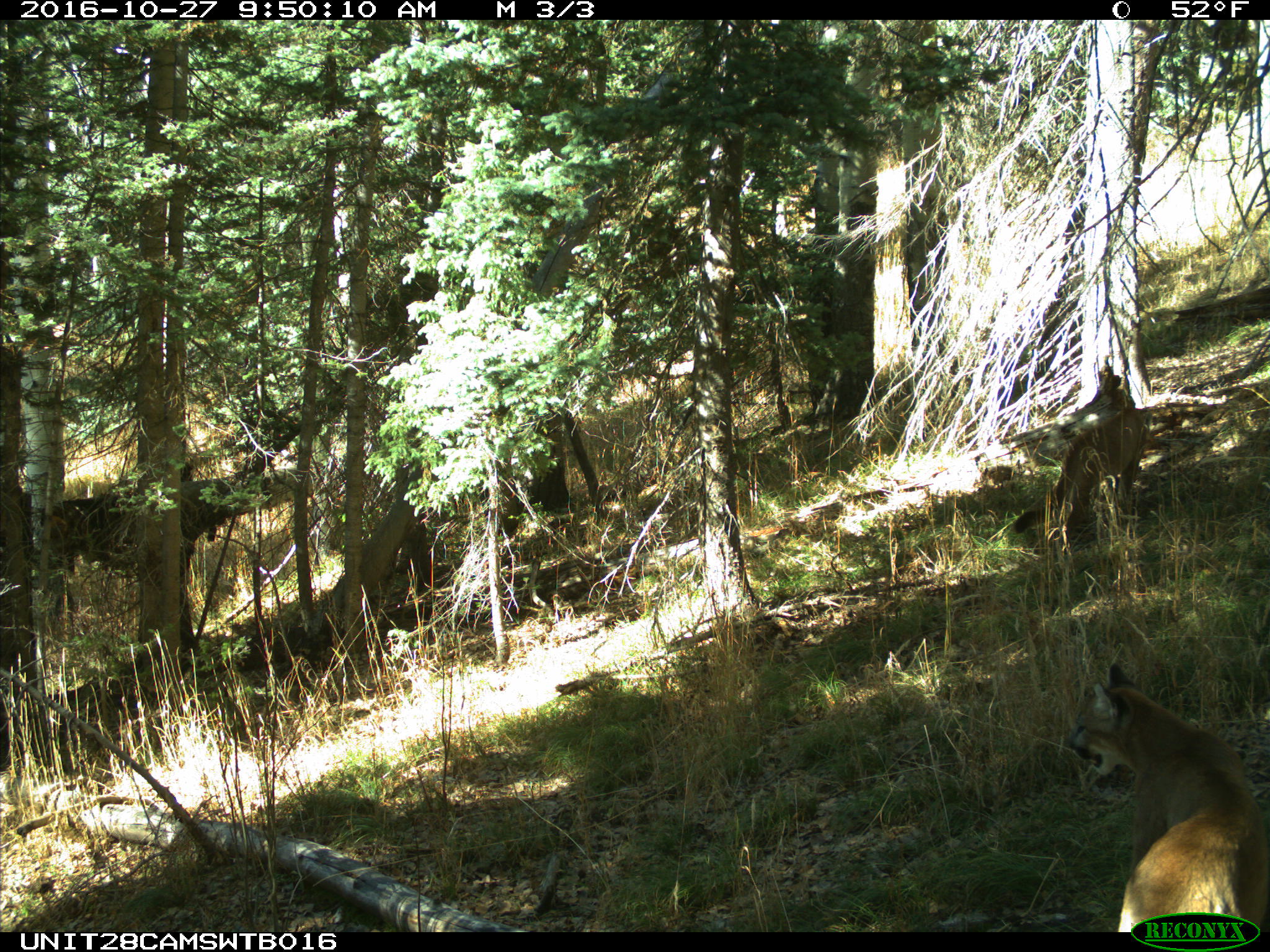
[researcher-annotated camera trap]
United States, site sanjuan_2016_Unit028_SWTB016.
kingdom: Animalia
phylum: Chordata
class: Mammalia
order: Carnivora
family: Felidae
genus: Puma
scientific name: Puma concolor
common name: mountain lion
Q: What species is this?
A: Puma concolor (mountain lion).